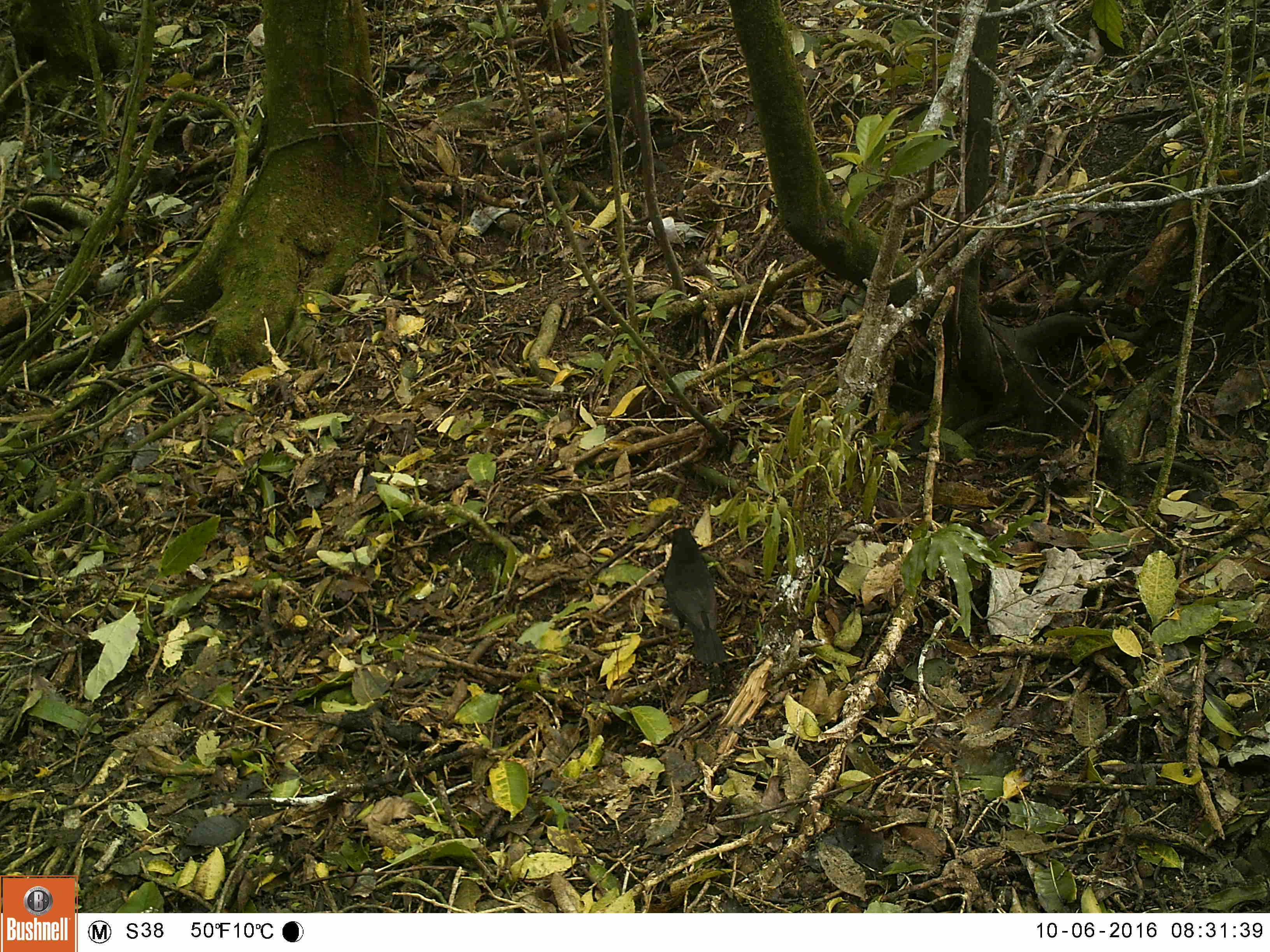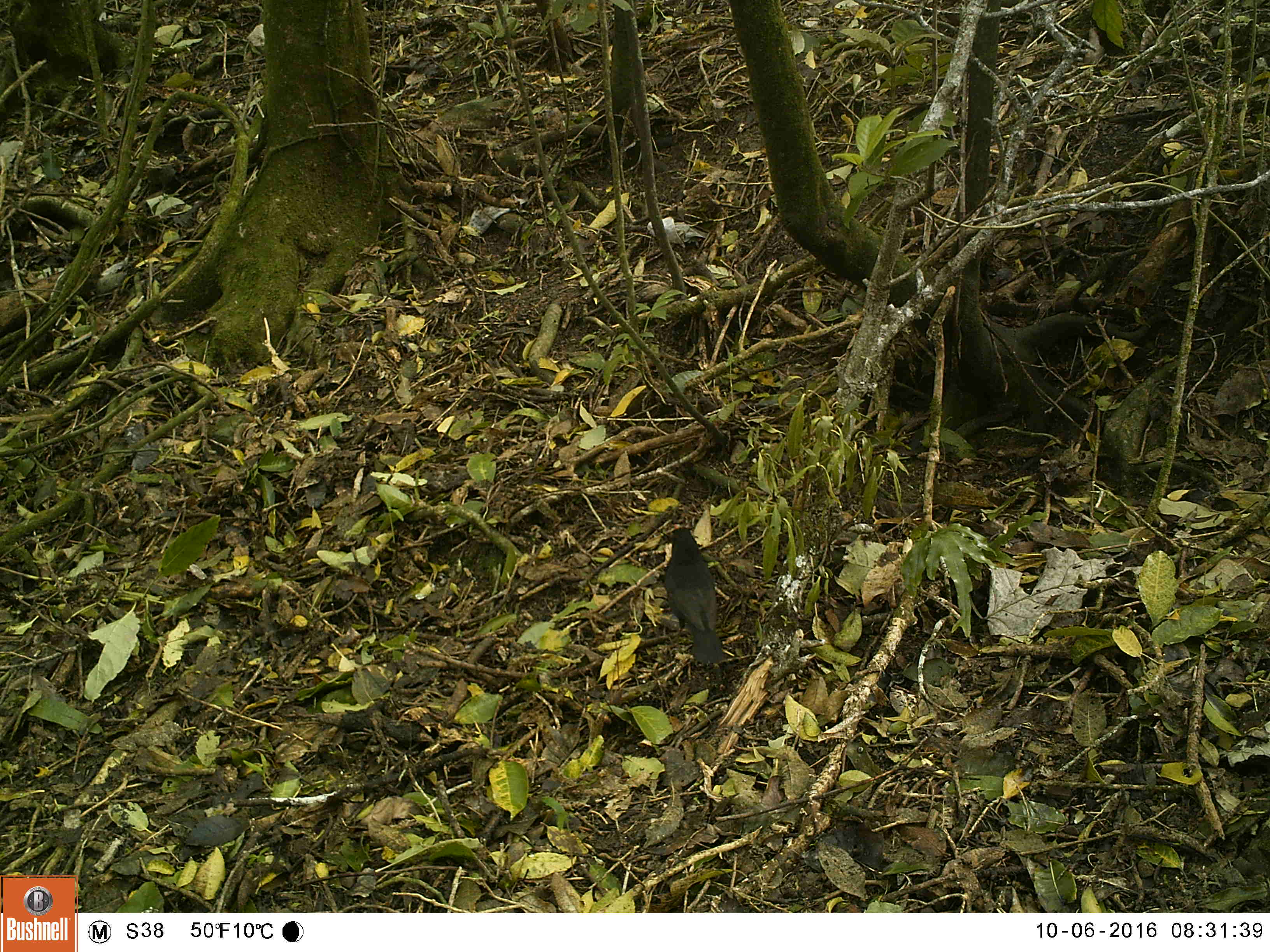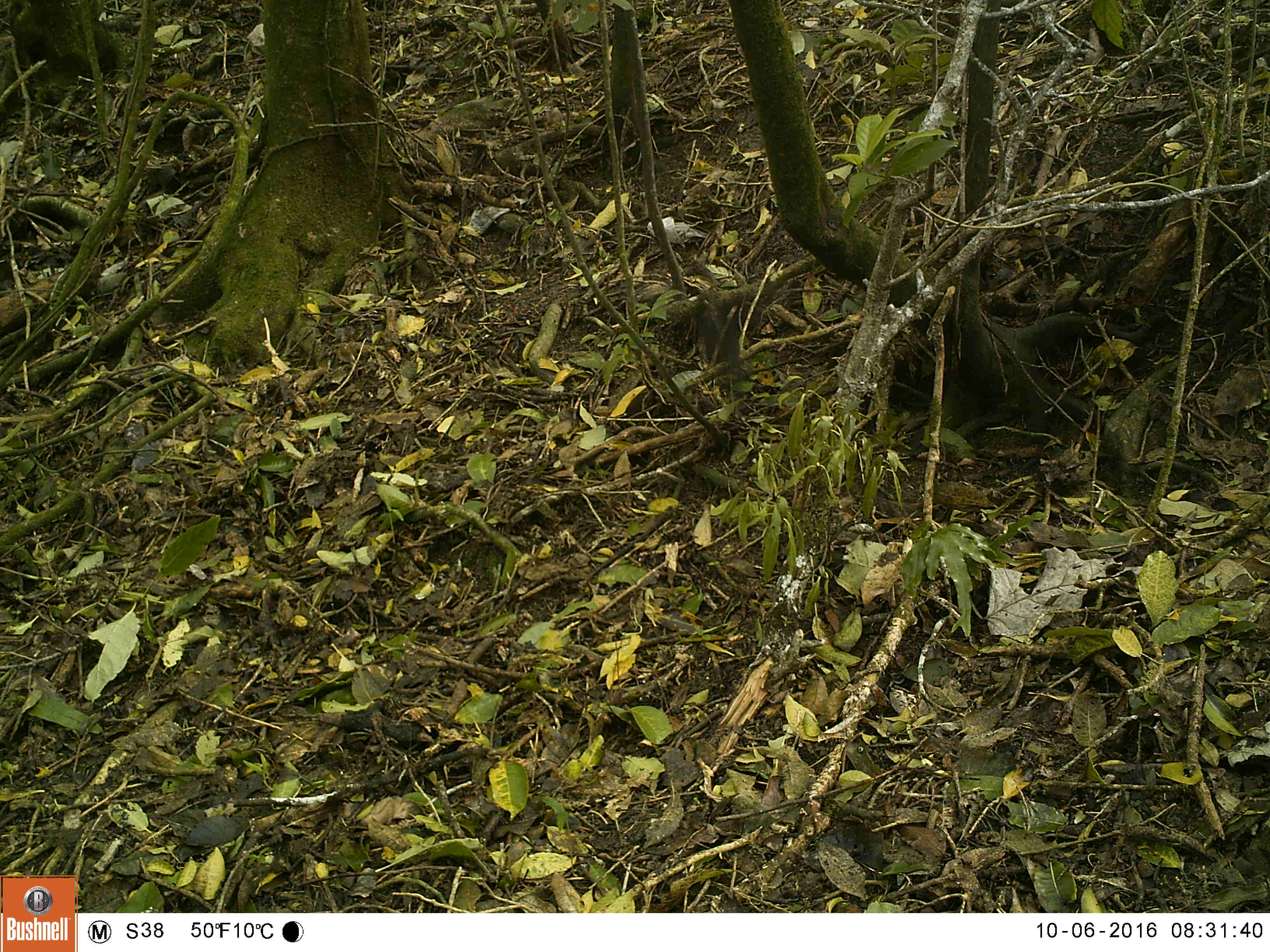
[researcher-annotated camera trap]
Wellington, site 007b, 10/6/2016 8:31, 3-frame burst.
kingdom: Animalia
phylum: Chordata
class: Aves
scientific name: Aves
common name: bird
Bird (Aves).